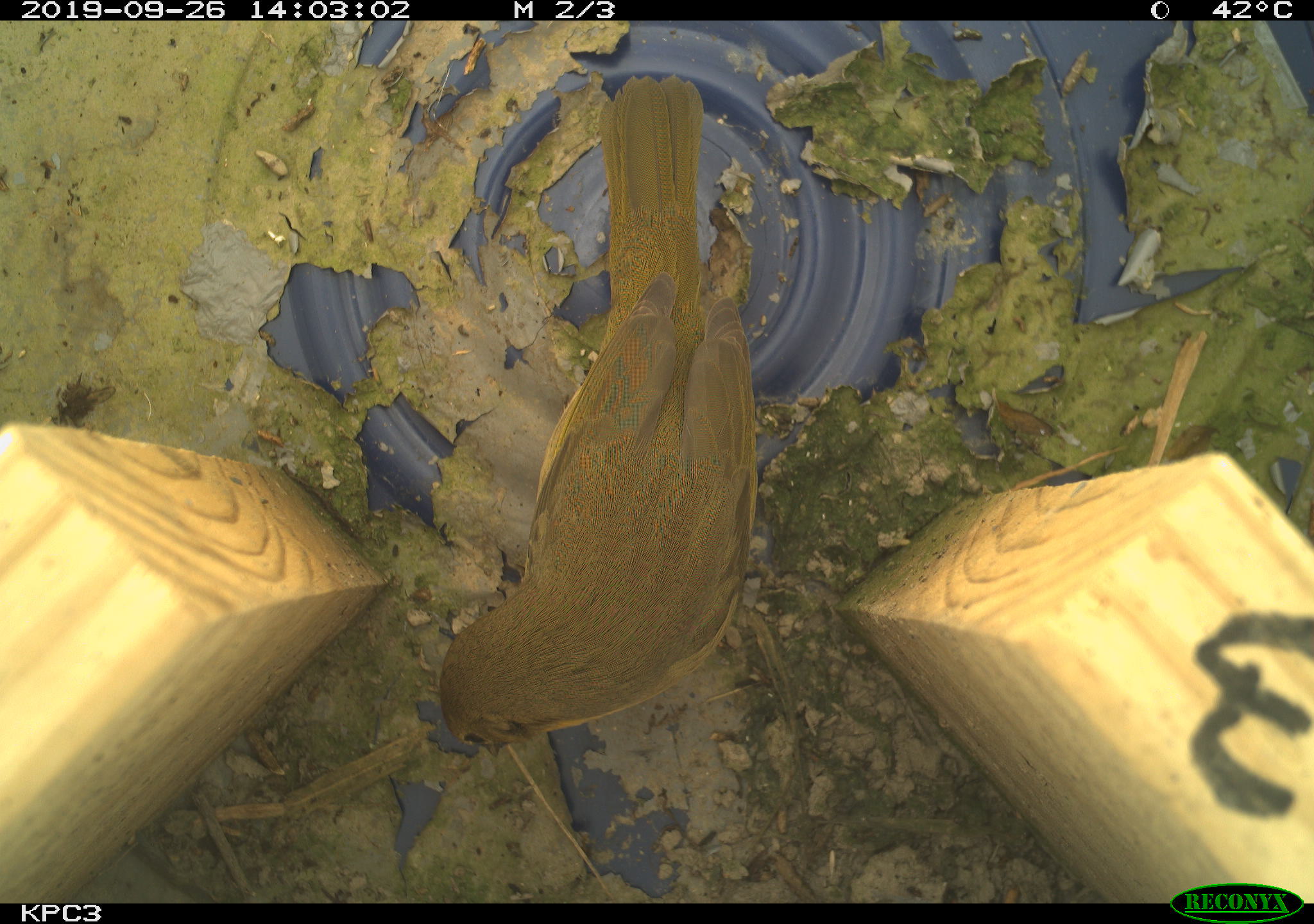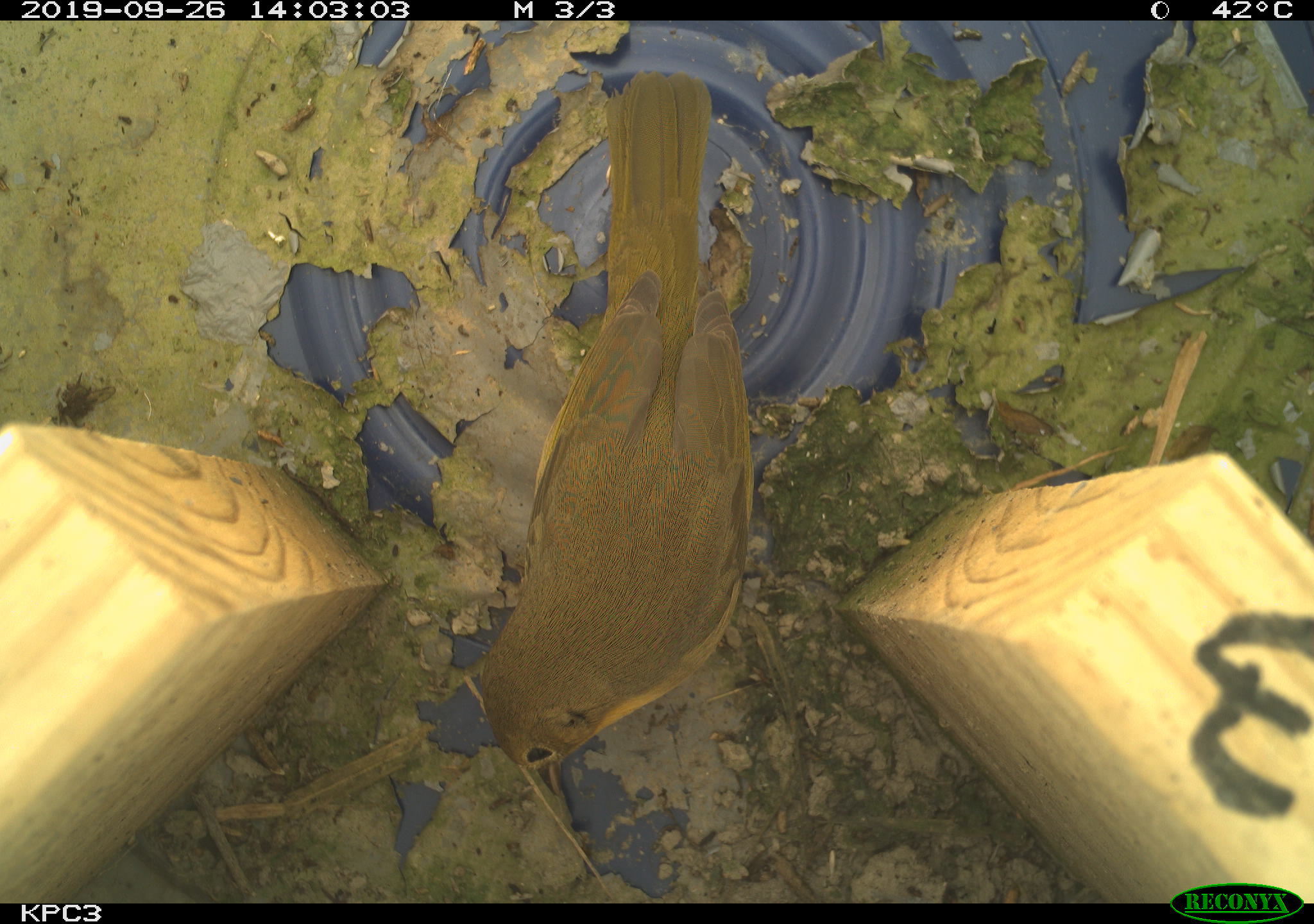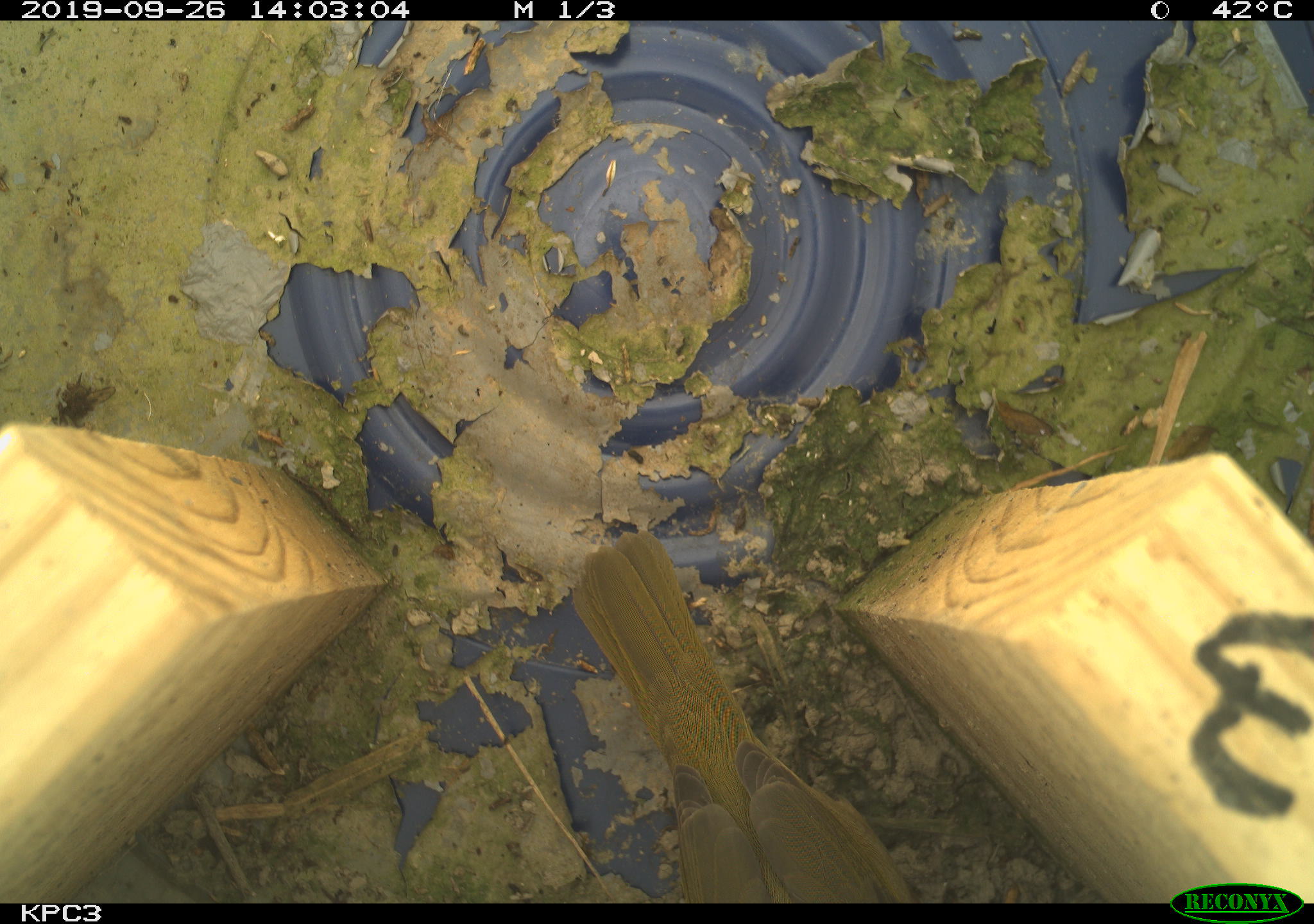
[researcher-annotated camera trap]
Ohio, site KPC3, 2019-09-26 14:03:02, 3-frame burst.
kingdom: Animalia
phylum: Chordata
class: Aves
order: Passeriformes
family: Parulidae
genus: Geothlypis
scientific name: Geothlypis trichas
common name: common yellowthroat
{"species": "common yellowthroat (Geothlypis trichas)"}